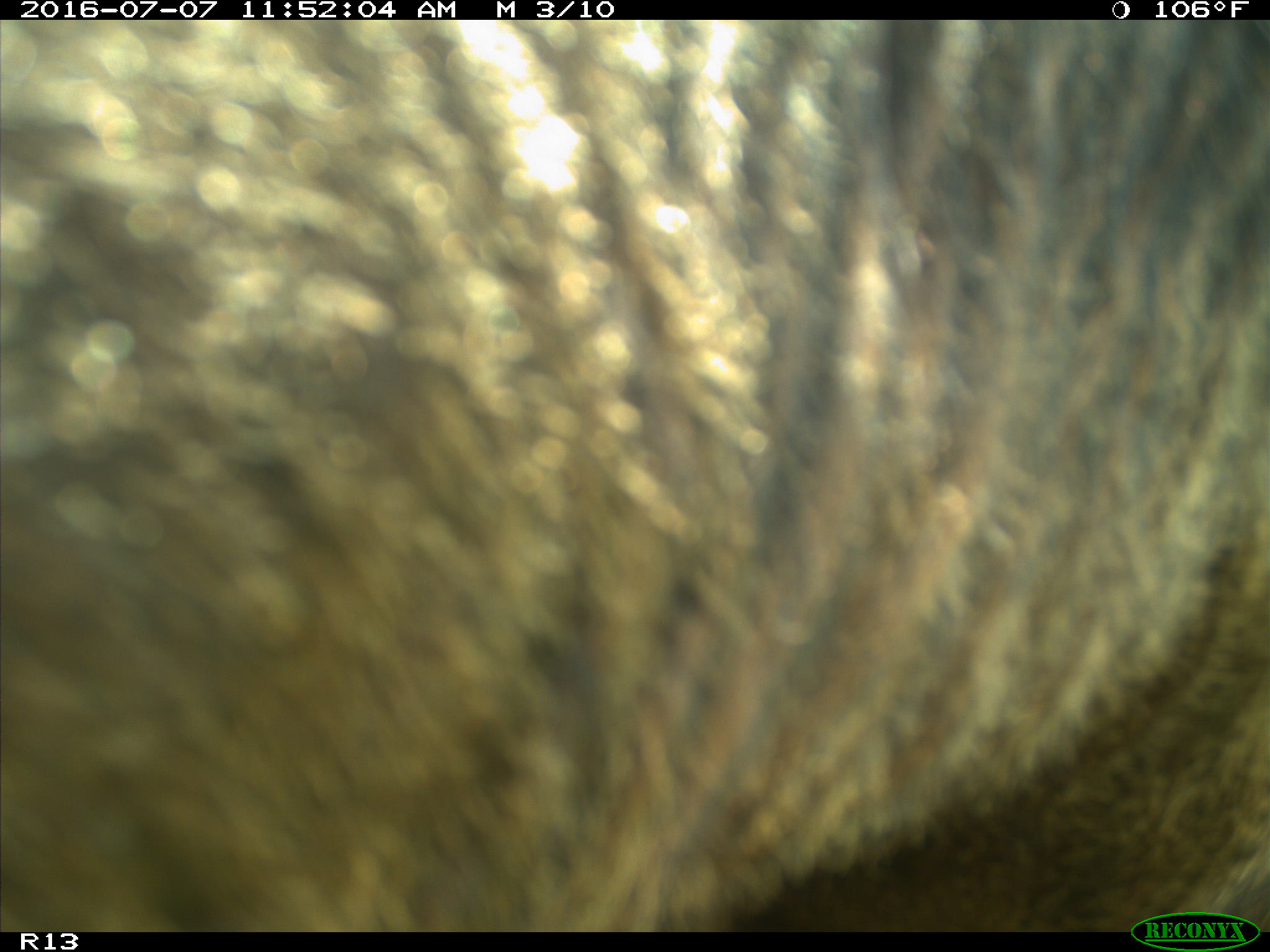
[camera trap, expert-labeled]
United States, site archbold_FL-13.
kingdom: Animalia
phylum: Chordata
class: Mammalia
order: Artiodactyla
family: Bovidae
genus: Bos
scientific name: Bos taurus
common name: domestic cow